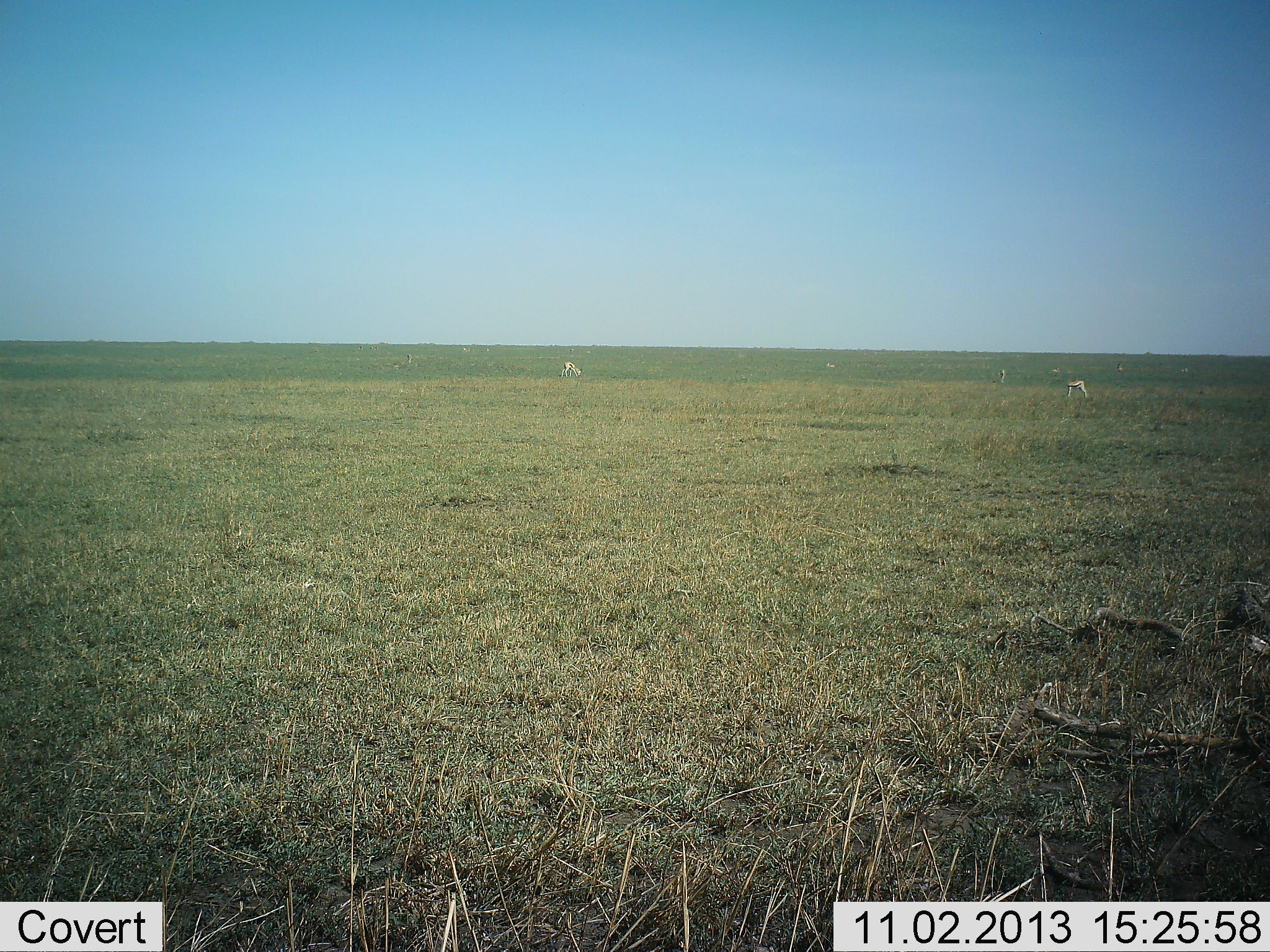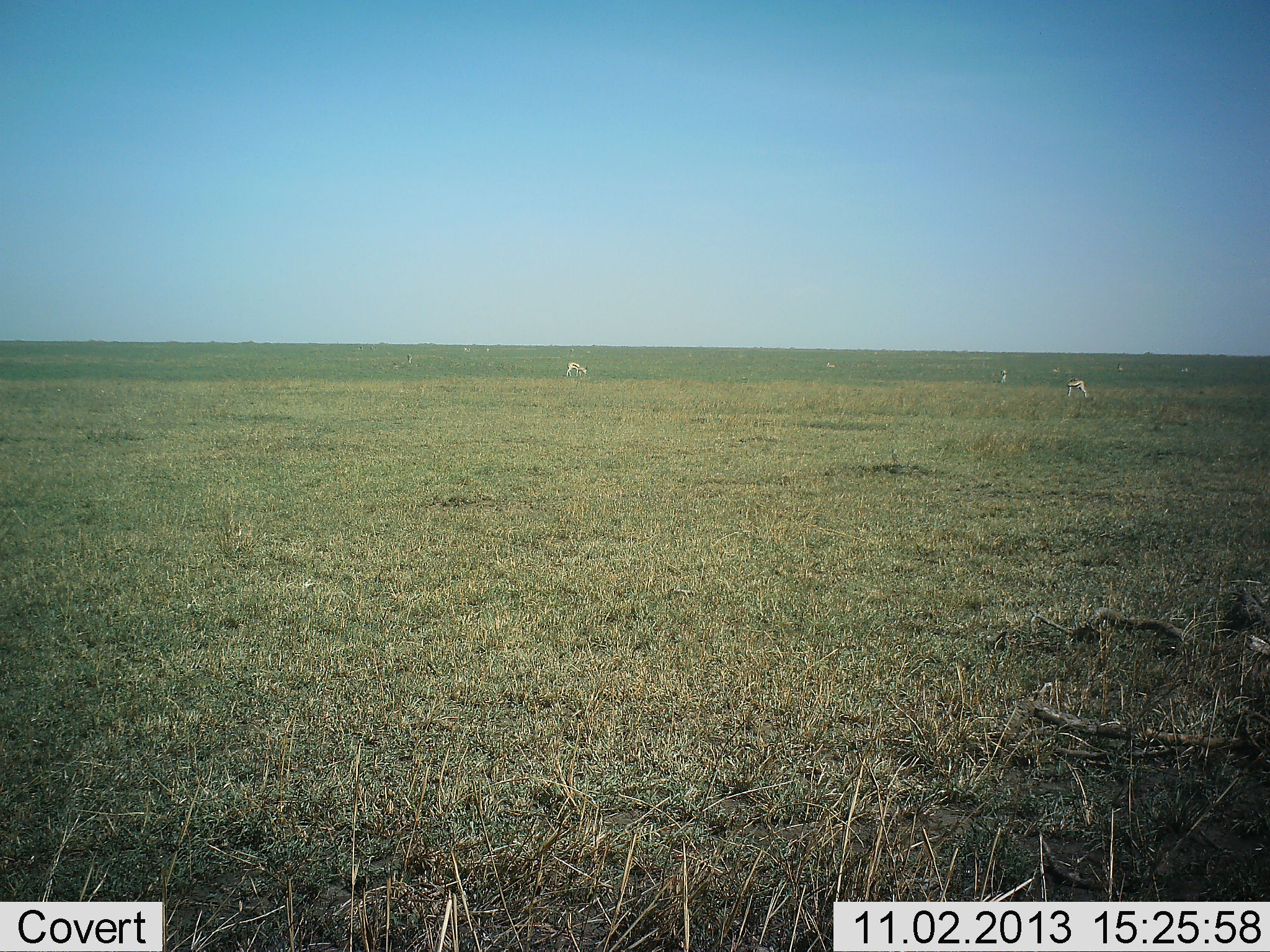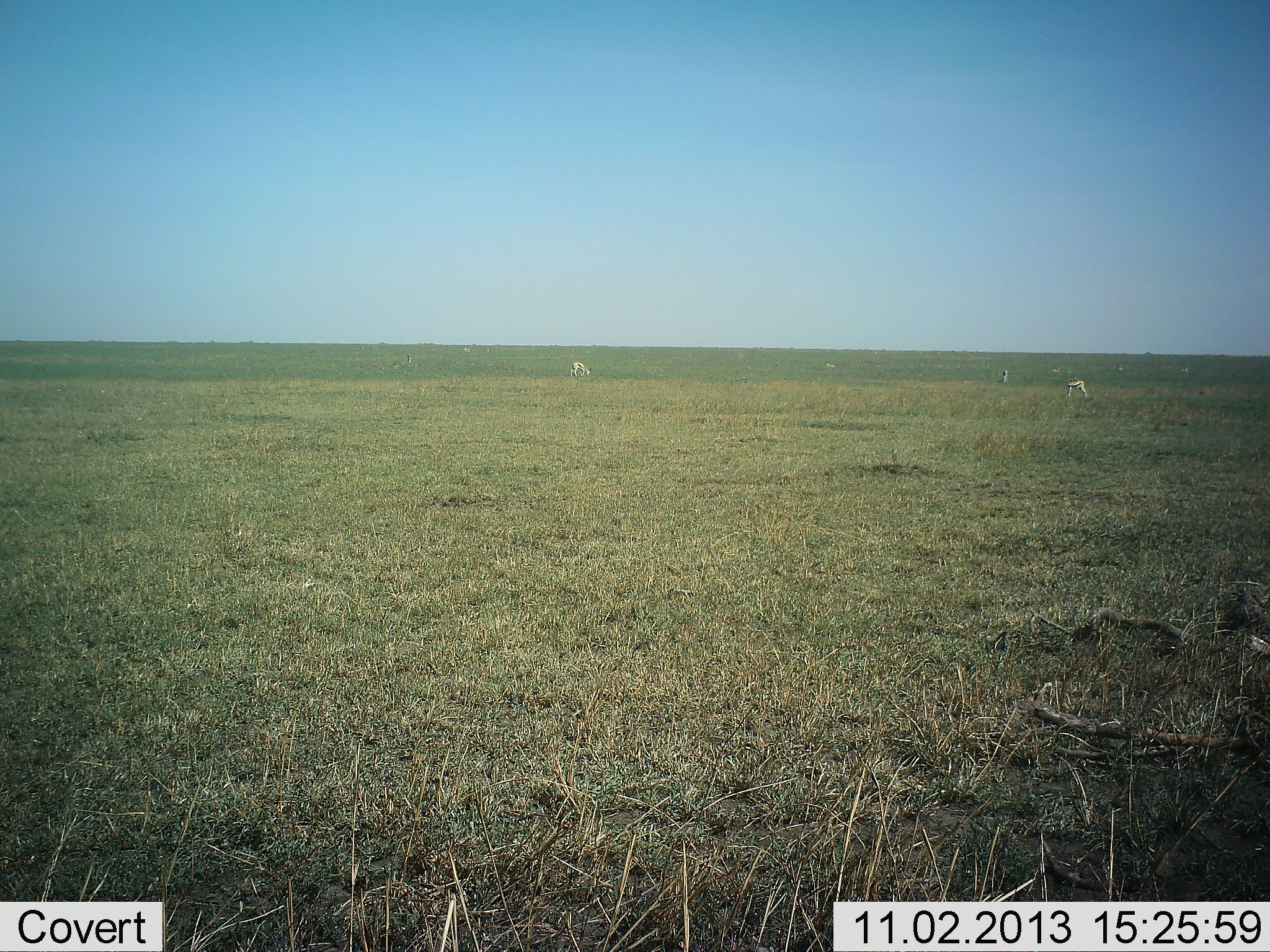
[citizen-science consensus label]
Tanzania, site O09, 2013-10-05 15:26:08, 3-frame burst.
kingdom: Animalia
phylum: Chordata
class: Mammalia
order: Artiodactyla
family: Bovidae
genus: Eudorcas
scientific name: Eudorcas thomsonii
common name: thomson's gazelle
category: gazellethomsons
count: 6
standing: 44%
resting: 0%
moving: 22%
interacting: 0%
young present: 0%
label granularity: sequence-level